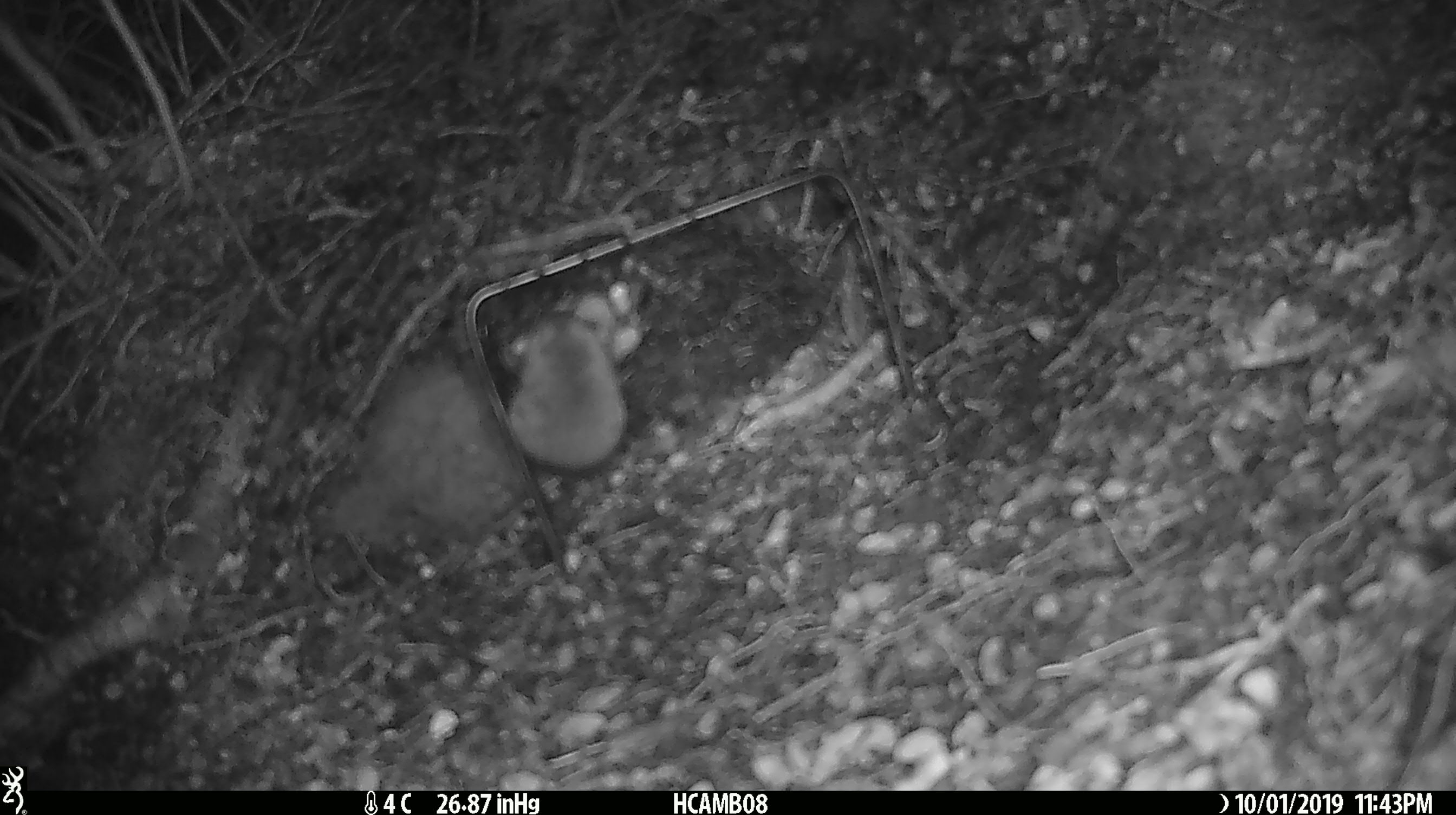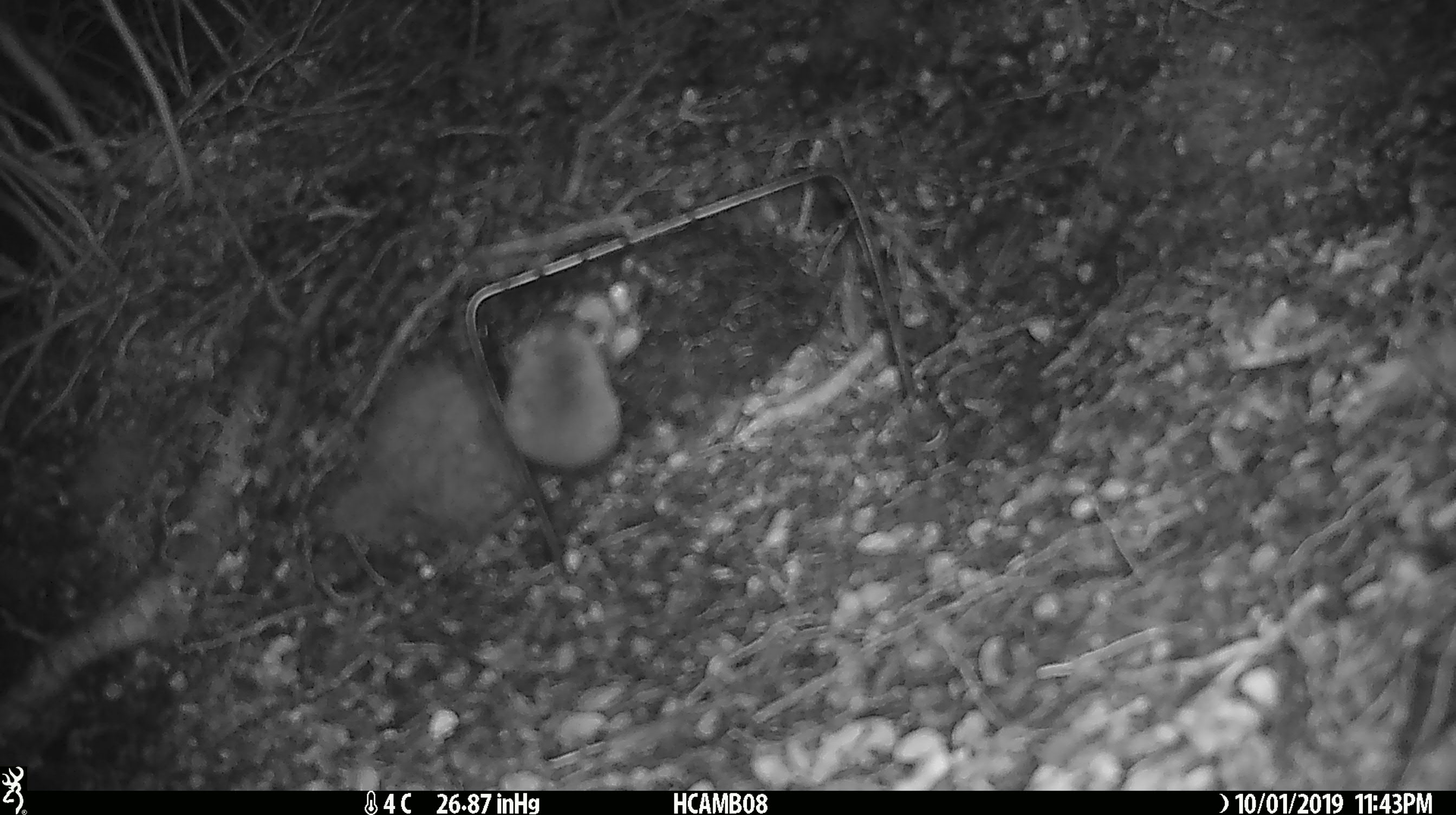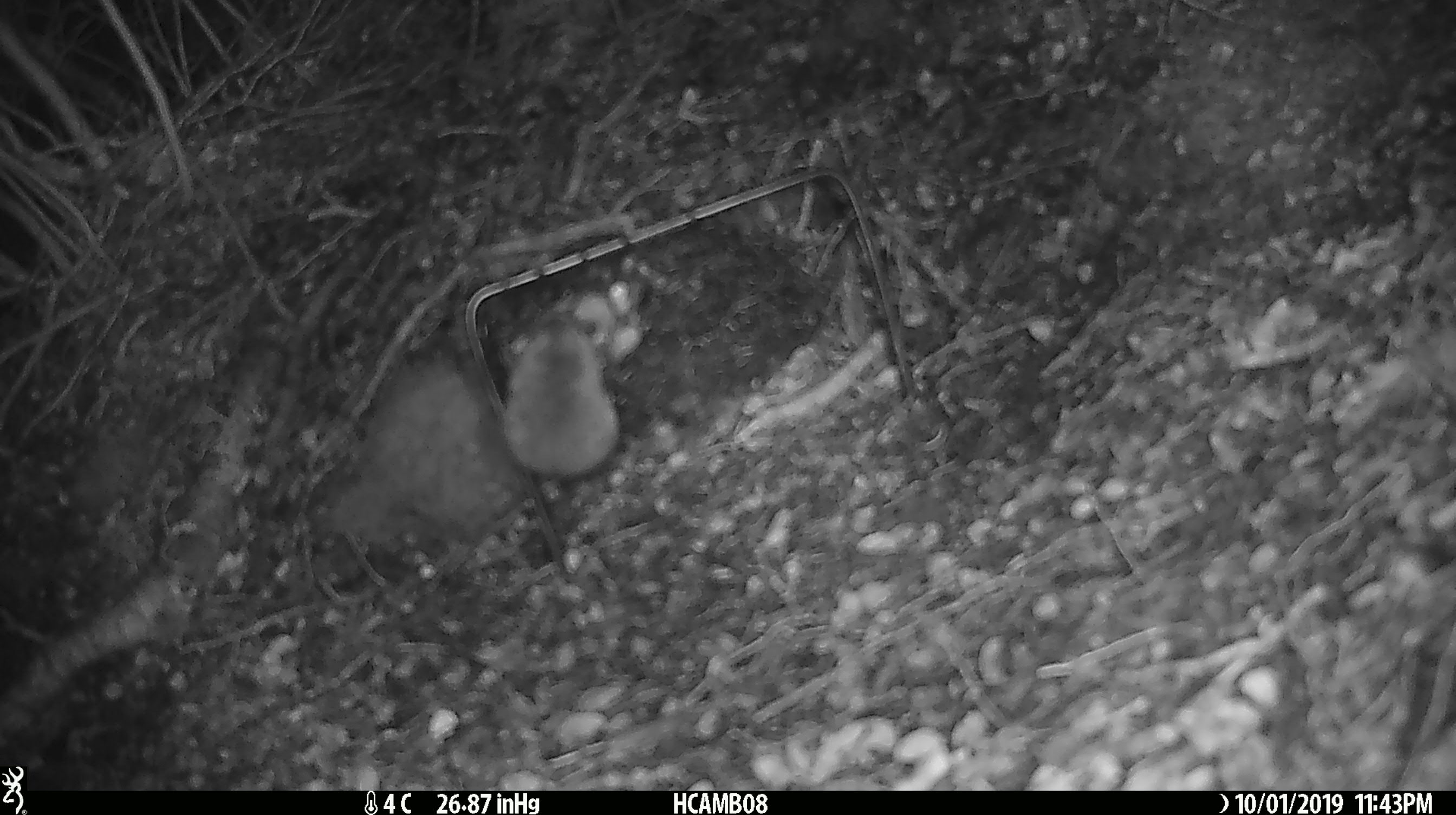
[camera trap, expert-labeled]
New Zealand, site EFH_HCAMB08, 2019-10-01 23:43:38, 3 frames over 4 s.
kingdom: Animalia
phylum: Chordata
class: Mammalia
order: Rodentia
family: Muridae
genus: Mus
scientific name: Mus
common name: mouse